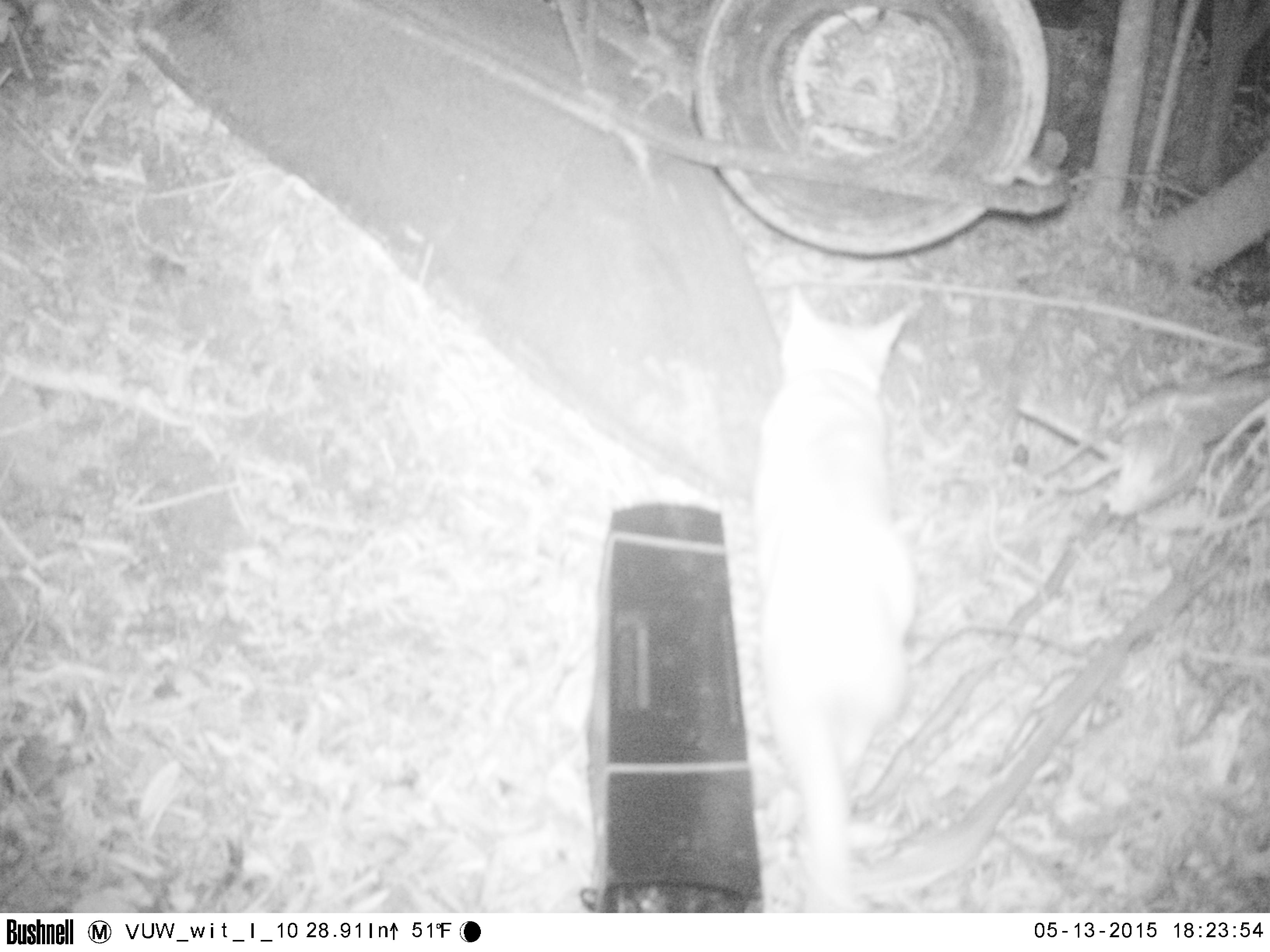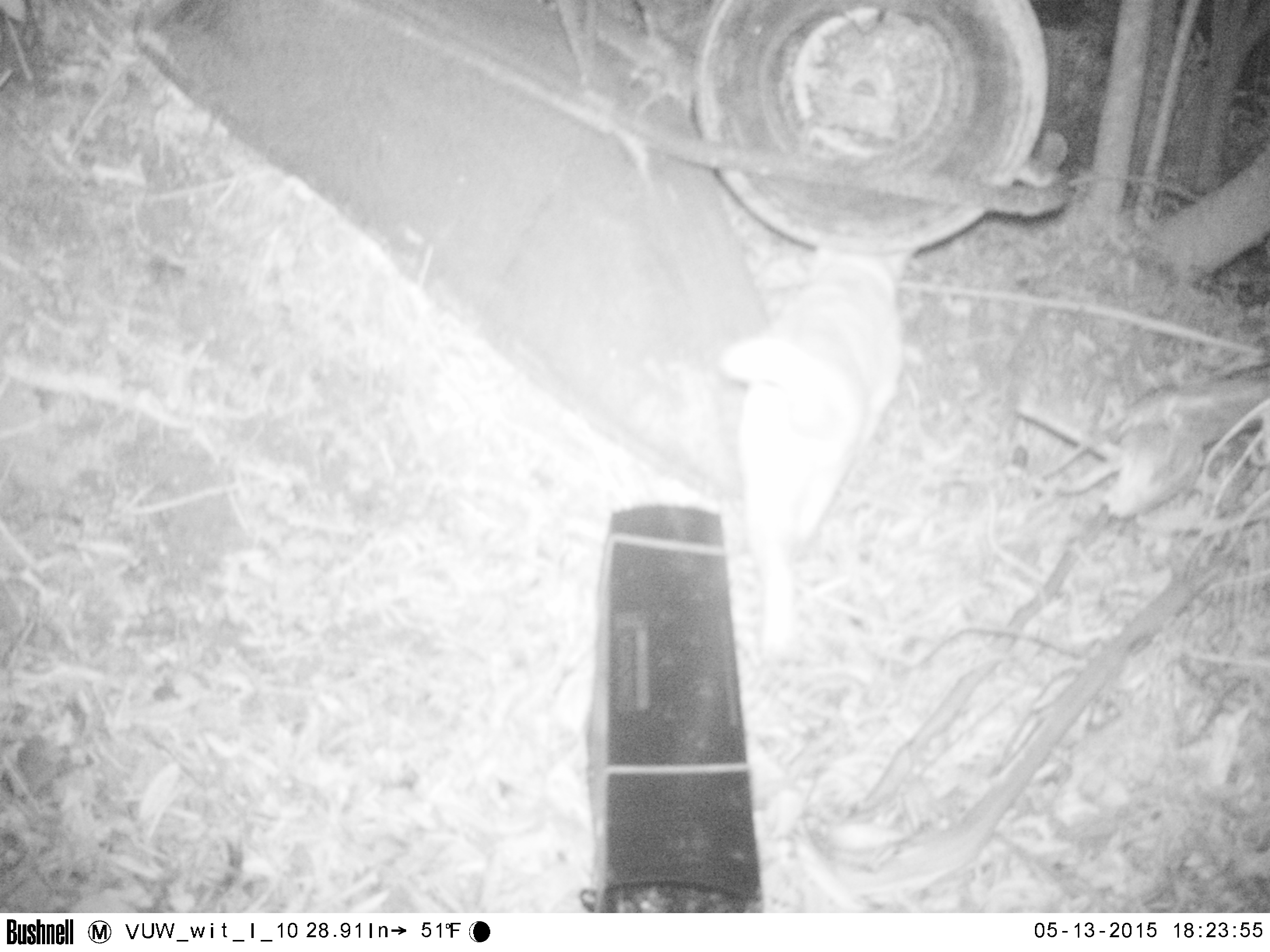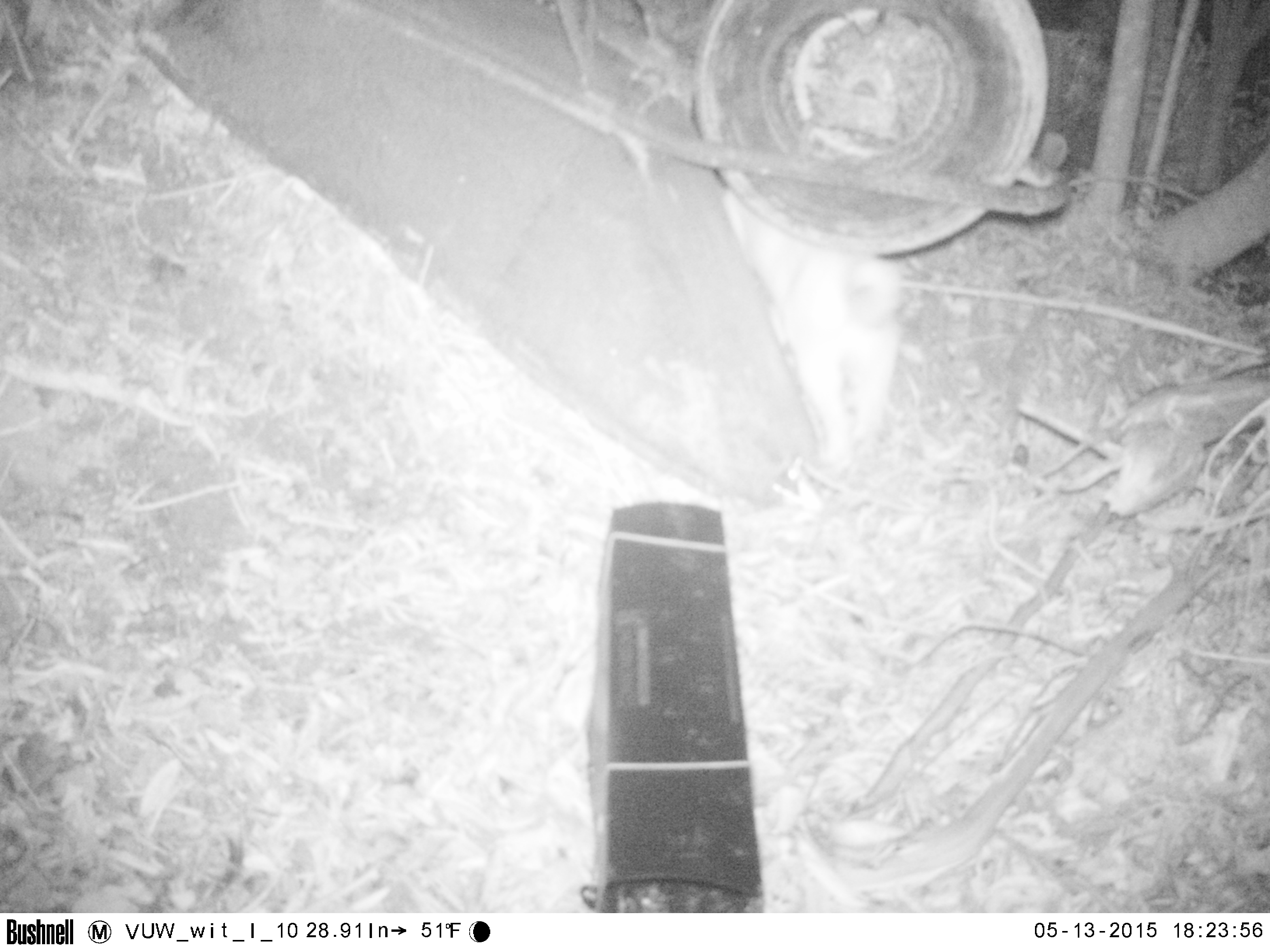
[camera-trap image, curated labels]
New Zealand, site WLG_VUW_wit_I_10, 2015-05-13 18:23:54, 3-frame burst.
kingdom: Animalia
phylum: Chordata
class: Mammalia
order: Carnivora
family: Felidae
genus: Felis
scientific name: Felis catus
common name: domestic cat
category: cat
Cat (domestic cat) (Felis catus).